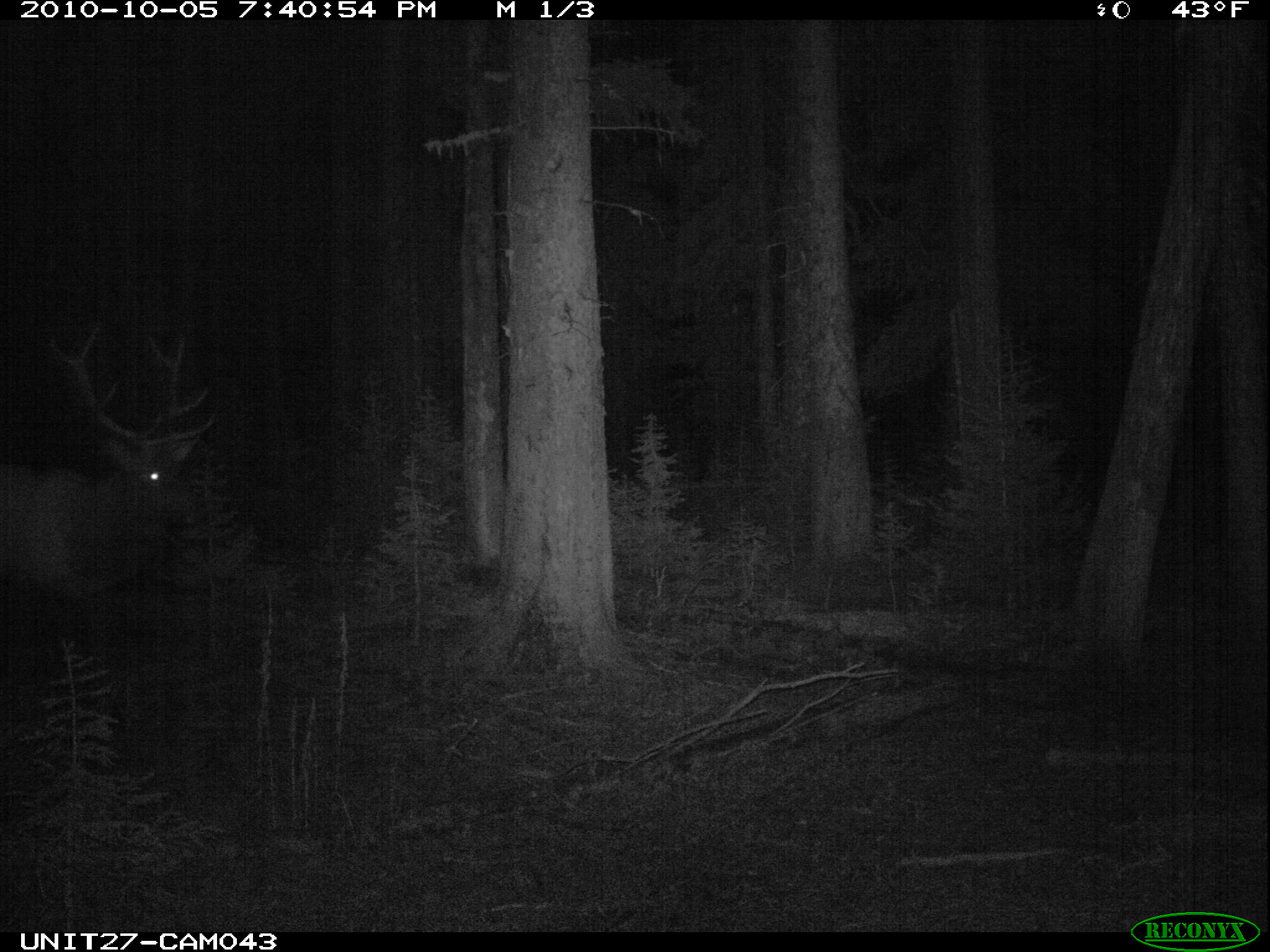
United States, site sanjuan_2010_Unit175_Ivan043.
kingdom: Animalia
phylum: Chordata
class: Mammalia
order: Artiodactyla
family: Cervidae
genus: Cervus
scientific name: Cervus elaphus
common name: red deer